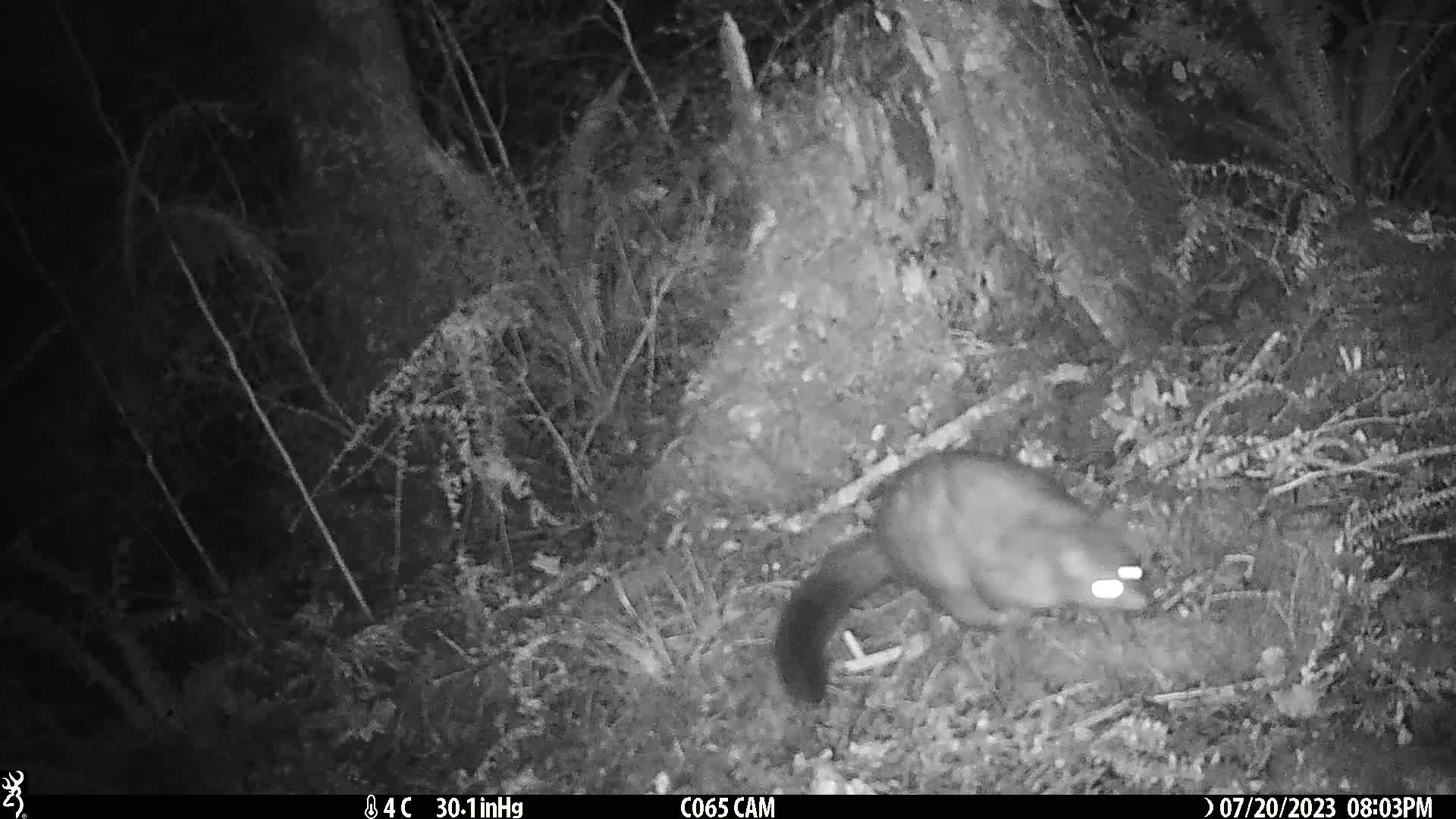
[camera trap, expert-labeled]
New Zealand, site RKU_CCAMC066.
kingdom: Animalia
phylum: Chordata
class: Mammalia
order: Diprotodontia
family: Phalangeridae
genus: Trichosurus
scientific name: Trichosurus vulpecula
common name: common brushtail possum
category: possum